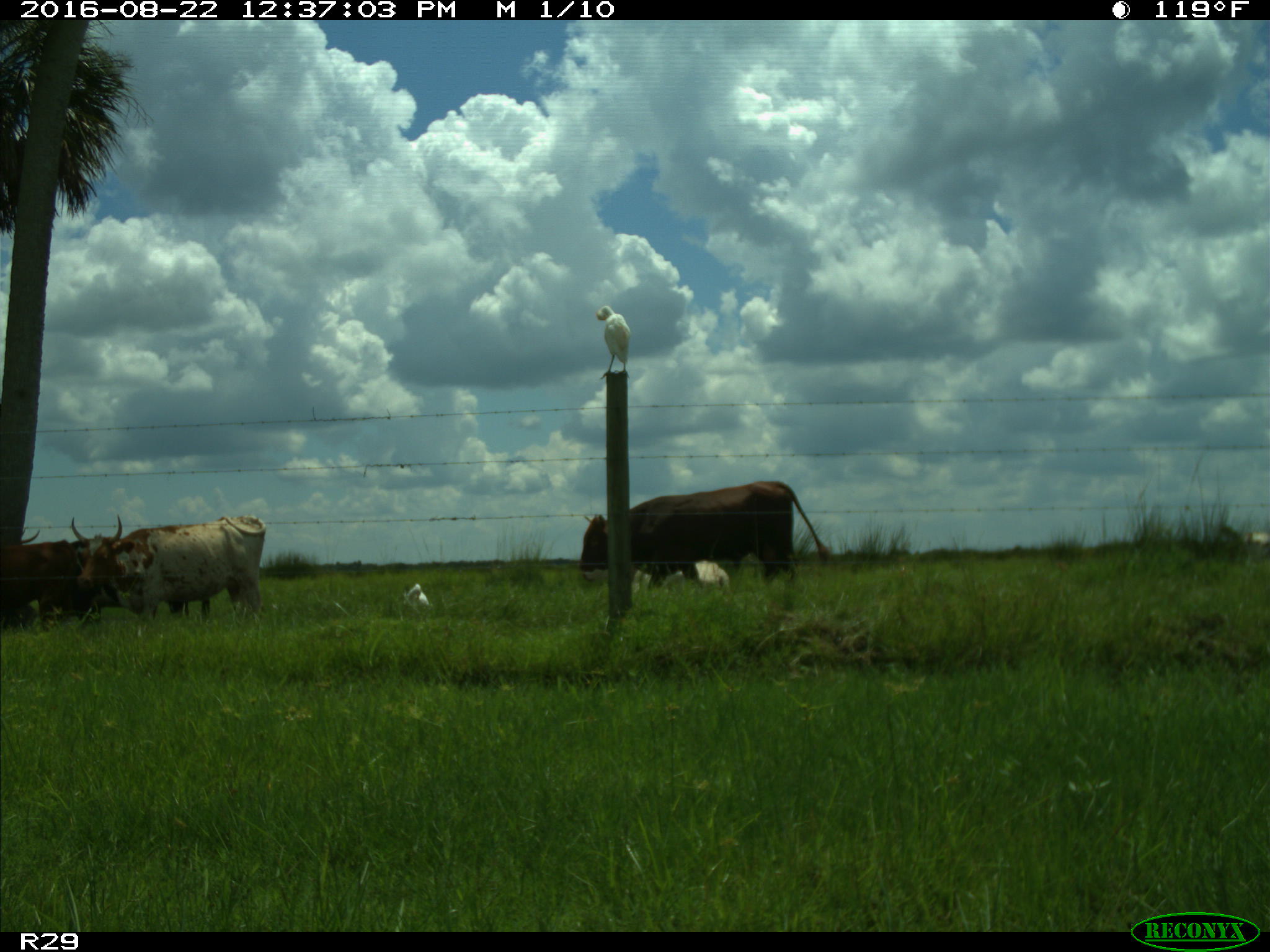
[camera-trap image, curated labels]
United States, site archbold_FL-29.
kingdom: Animalia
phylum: Chordata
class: Mammalia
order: Artiodactyla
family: Bovidae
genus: Bos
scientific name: Bos taurus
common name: domestic cow